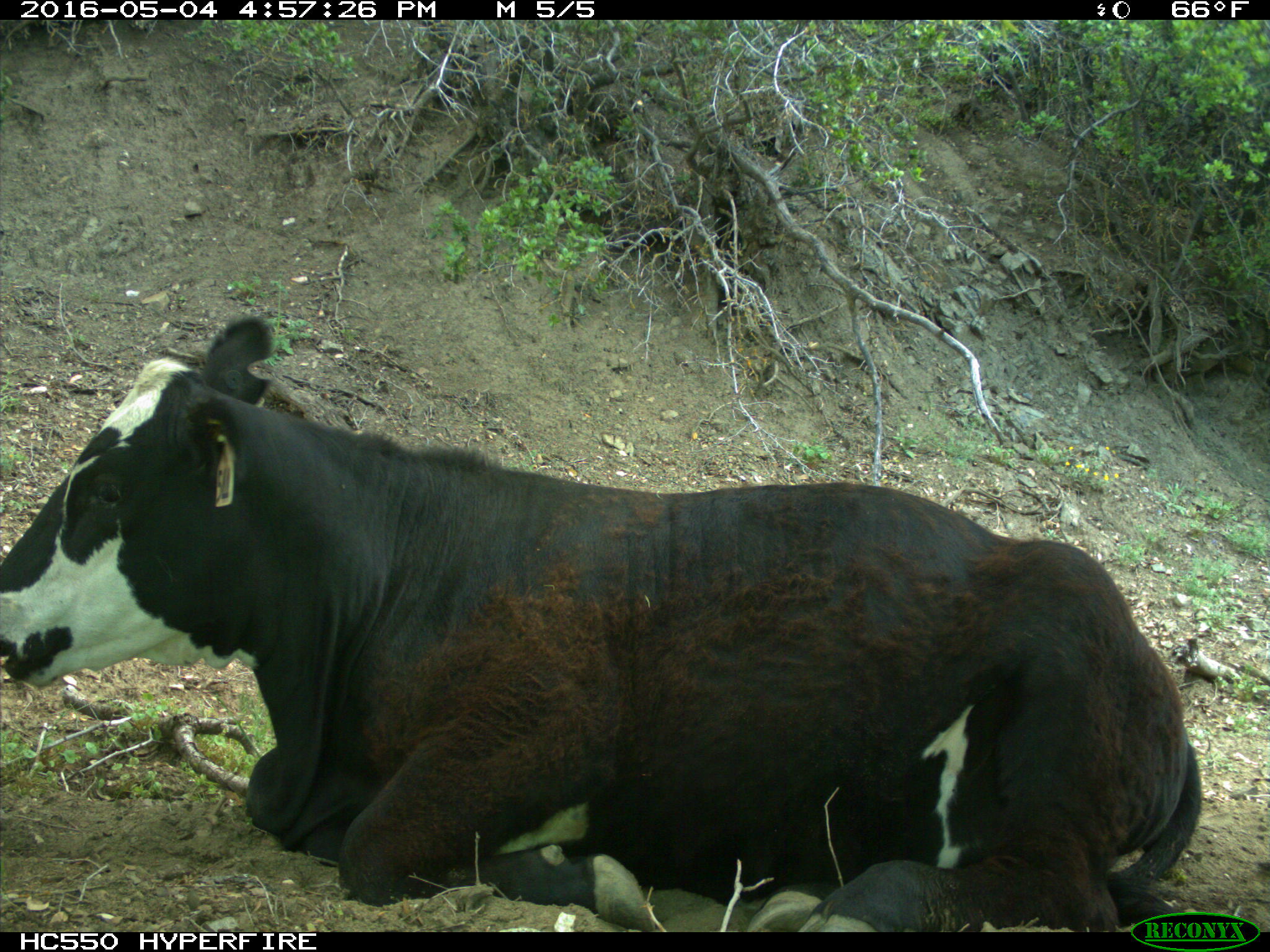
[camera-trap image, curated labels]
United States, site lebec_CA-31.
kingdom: Animalia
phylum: Chordata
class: Mammalia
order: Artiodactyla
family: Bovidae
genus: Bos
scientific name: Bos taurus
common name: domestic cow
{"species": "Bos taurus (domestic cow)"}